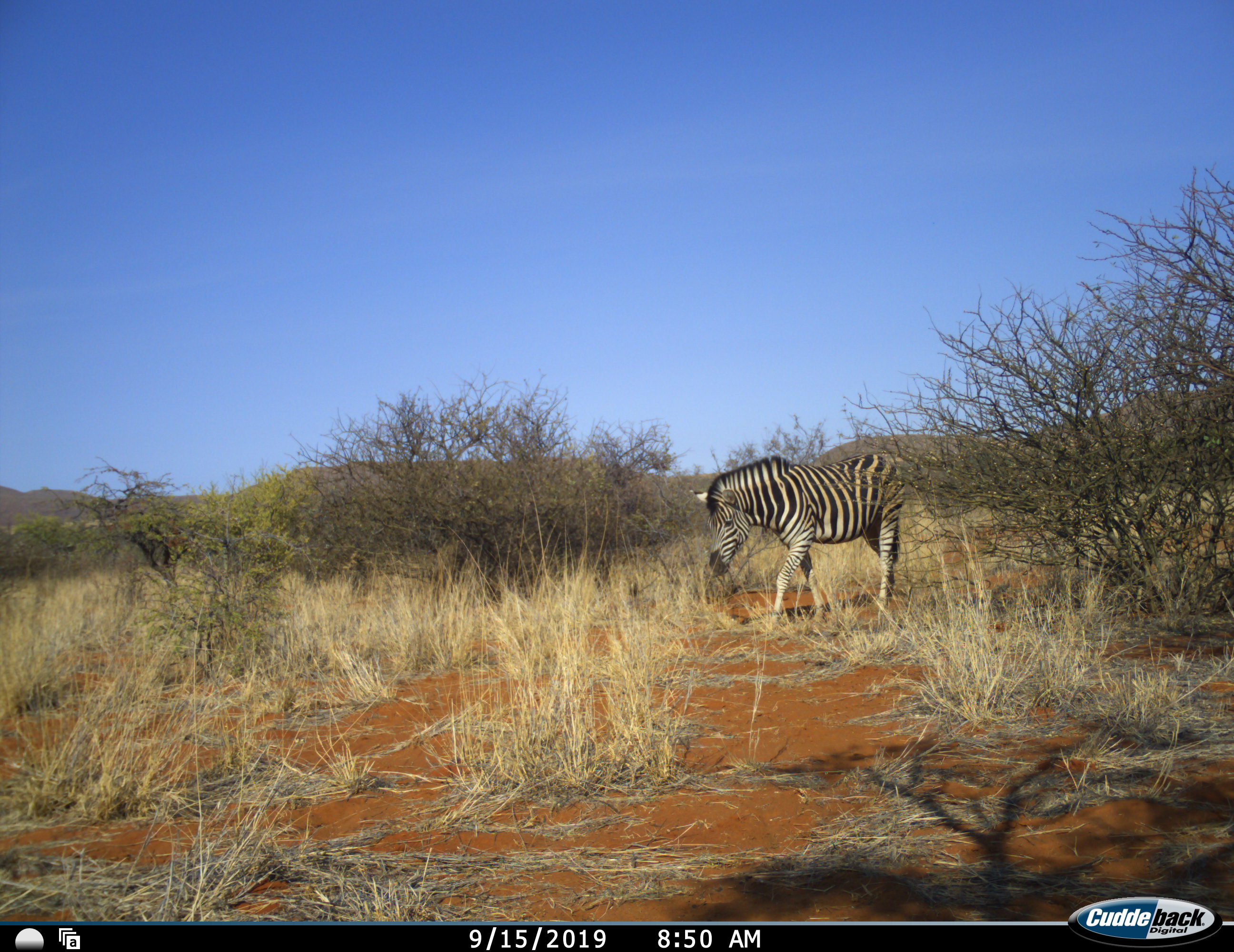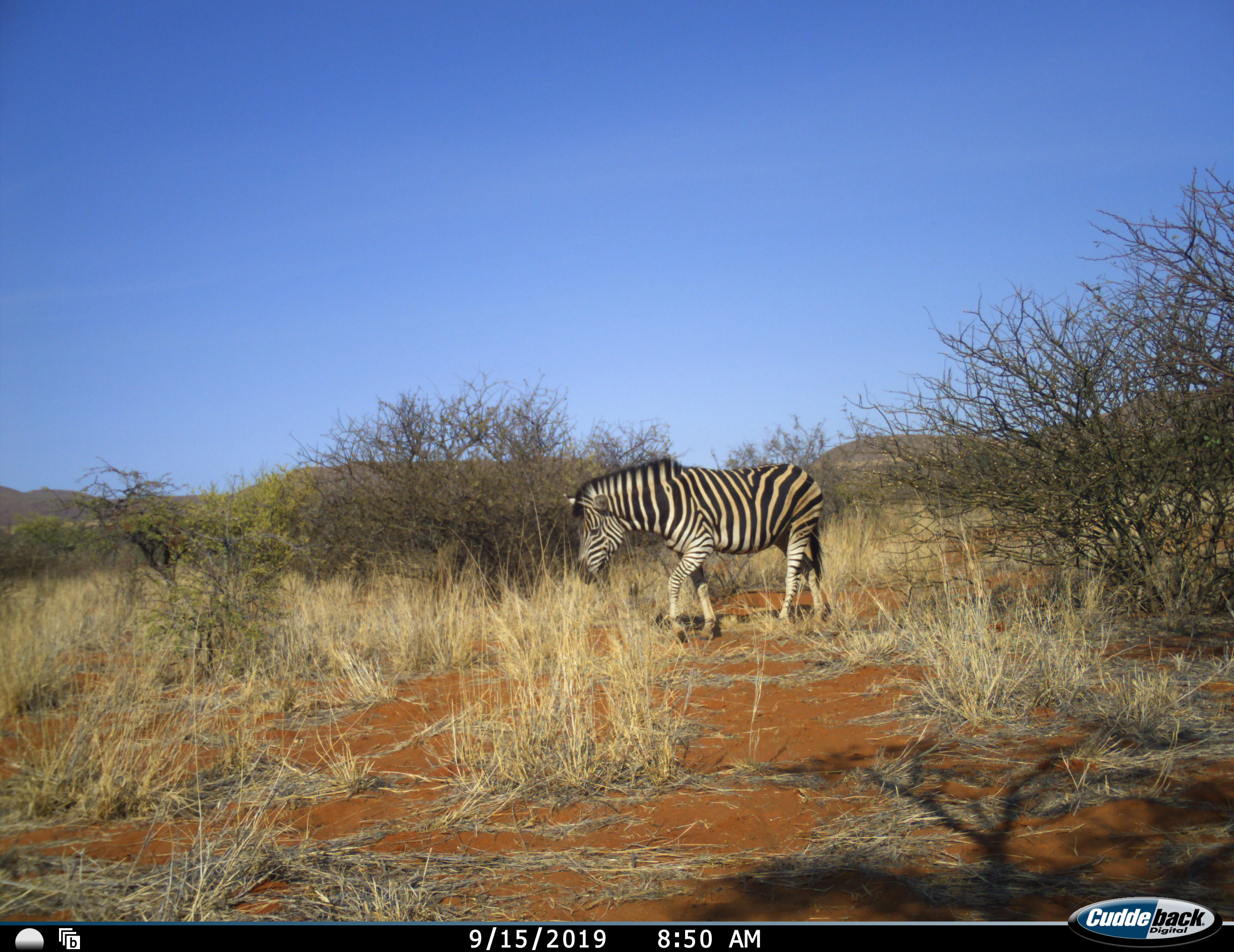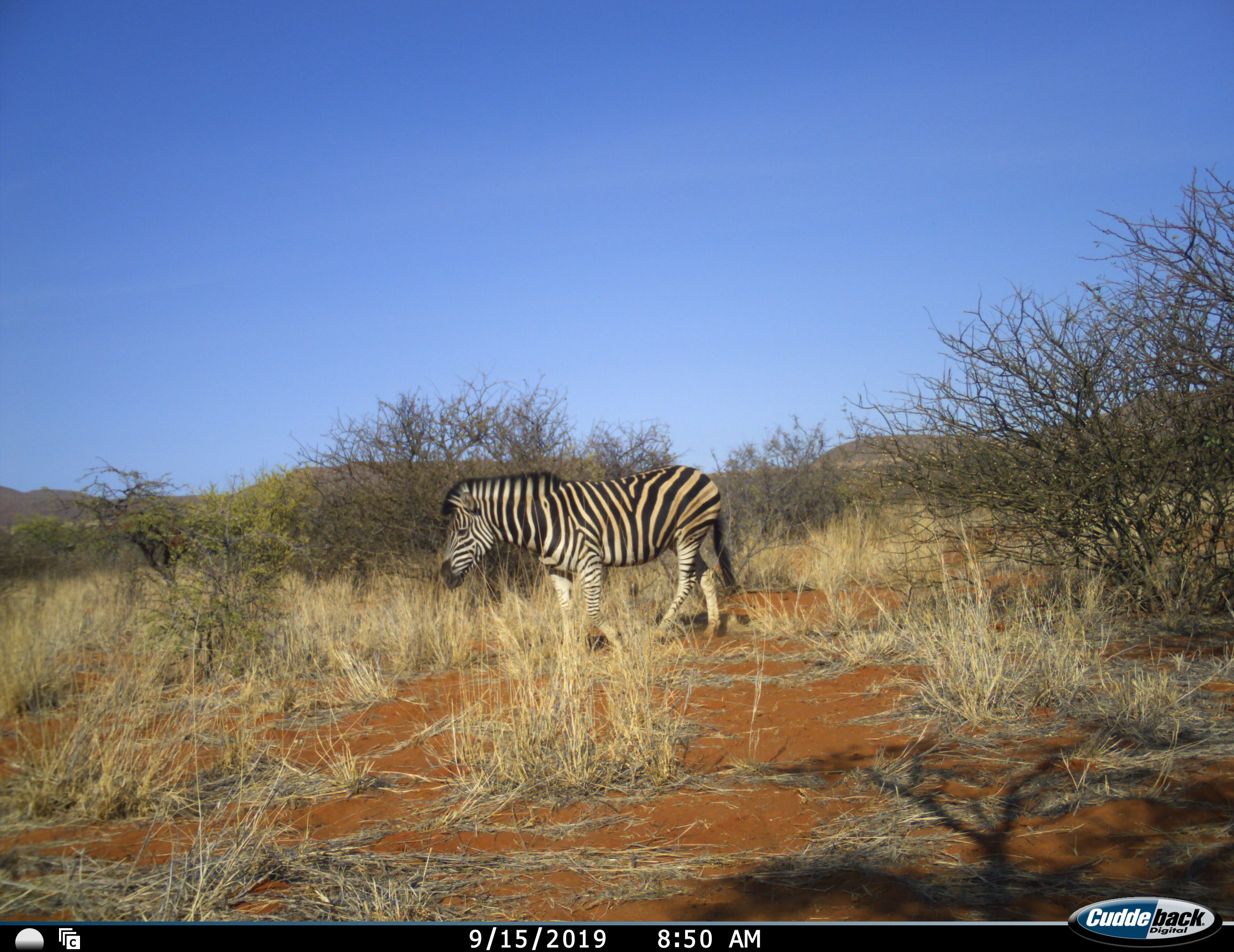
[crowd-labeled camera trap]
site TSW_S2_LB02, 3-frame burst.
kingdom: Animalia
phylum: Chordata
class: Mammalia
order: Perissodactyla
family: Equidae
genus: Equus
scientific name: Equus quagga burchellii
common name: burchell's zebra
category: zebraburchells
Zebraburchells (burchell's zebra) (Equus quagga burchellii), count 1. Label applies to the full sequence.